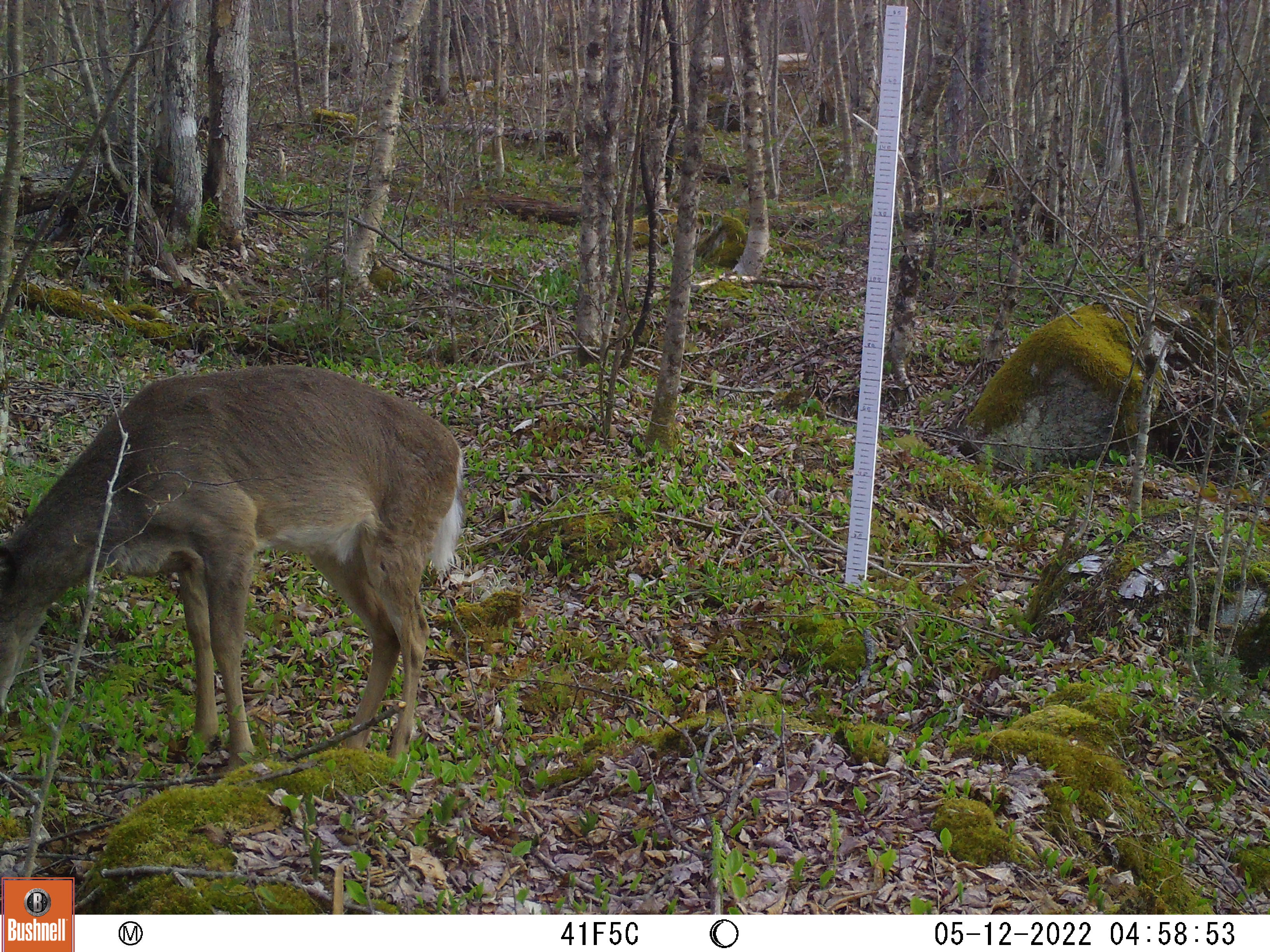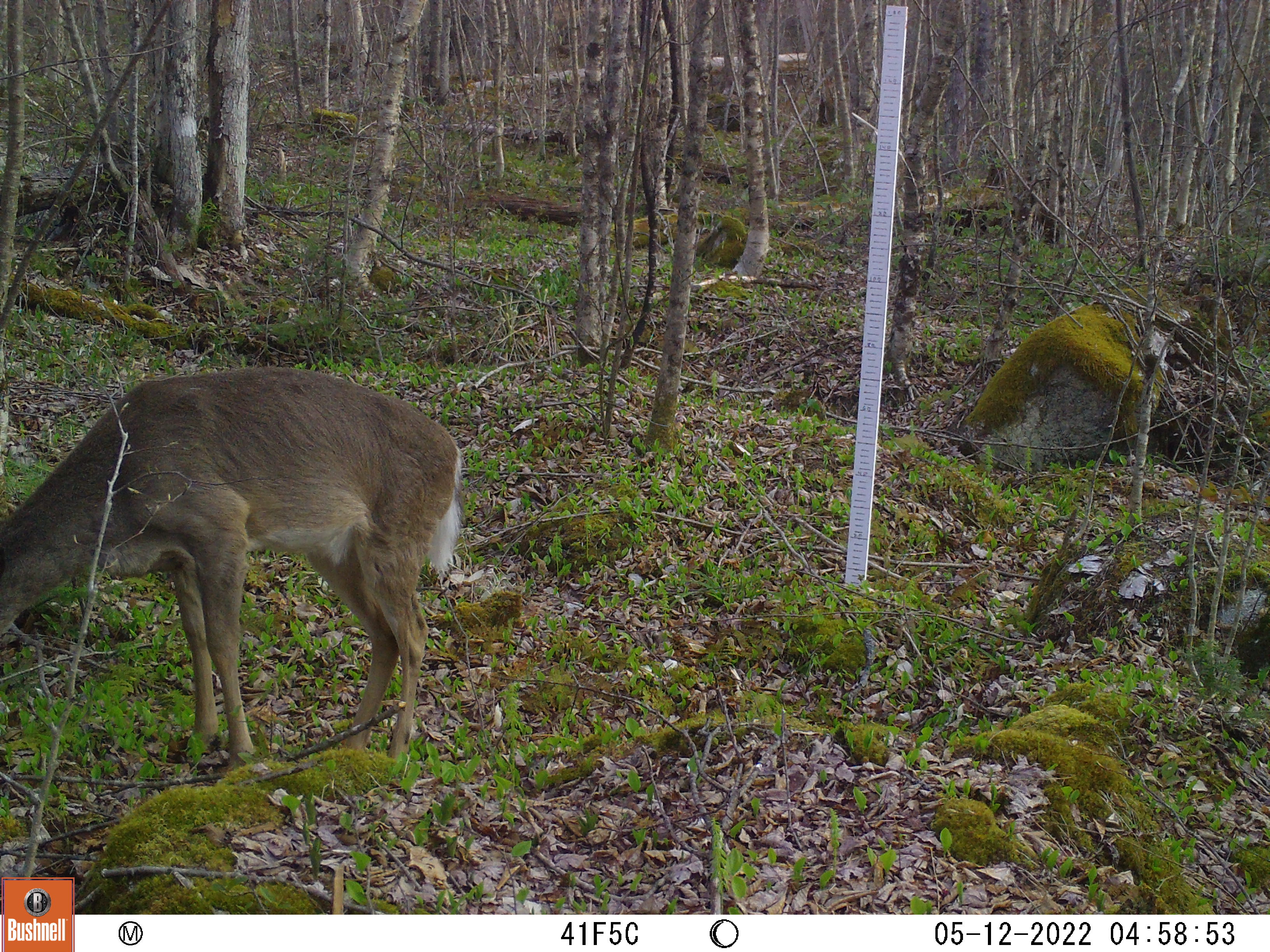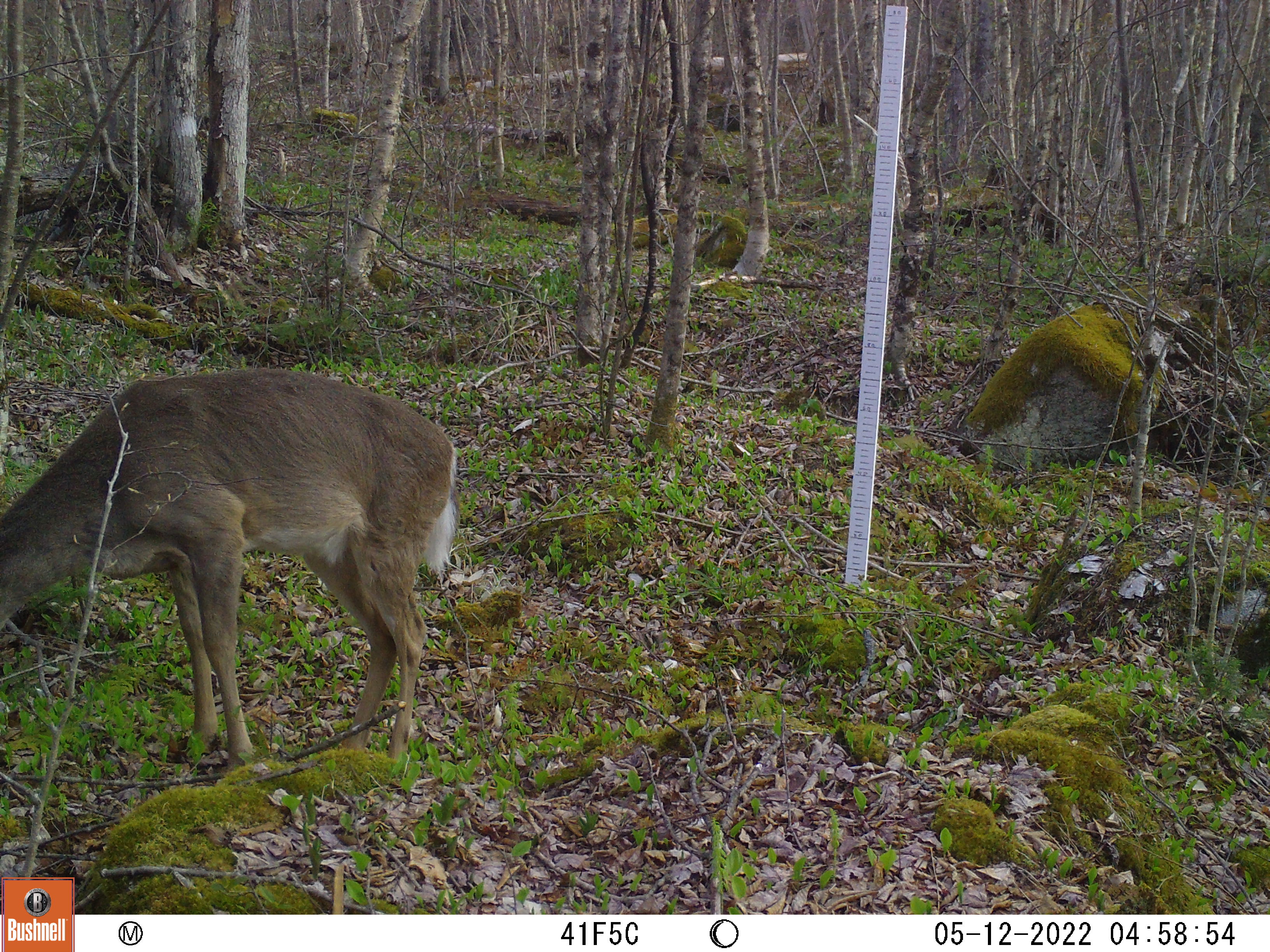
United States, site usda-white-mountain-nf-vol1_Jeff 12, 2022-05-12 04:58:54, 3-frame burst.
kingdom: Animalia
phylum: Chordata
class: Mammalia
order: Artiodactyla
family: Cervidae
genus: Odocoileus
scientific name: Odocoileus virginianus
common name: white-tailed deer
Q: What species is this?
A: White-tailed deer (Odocoileus virginianus).